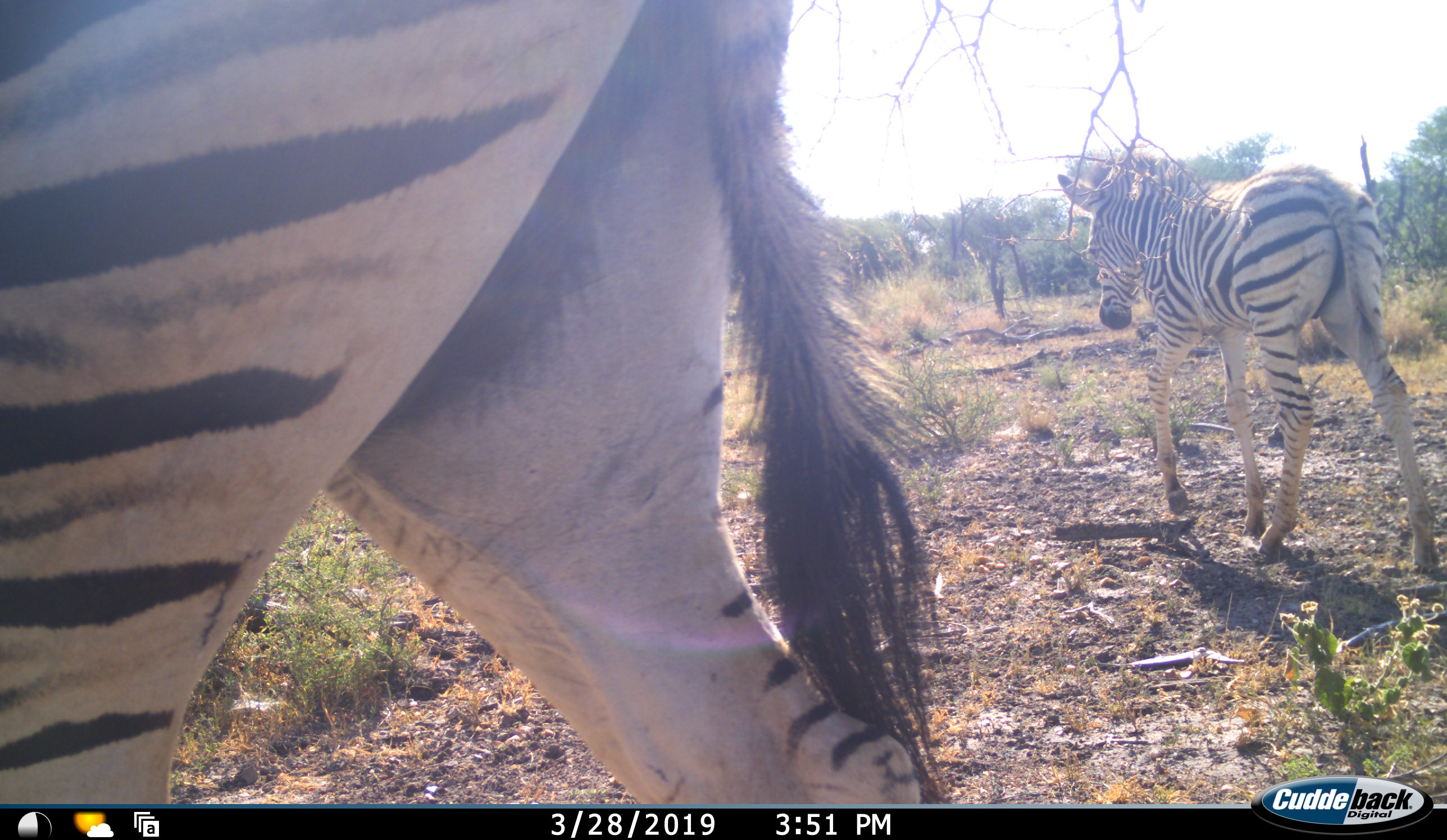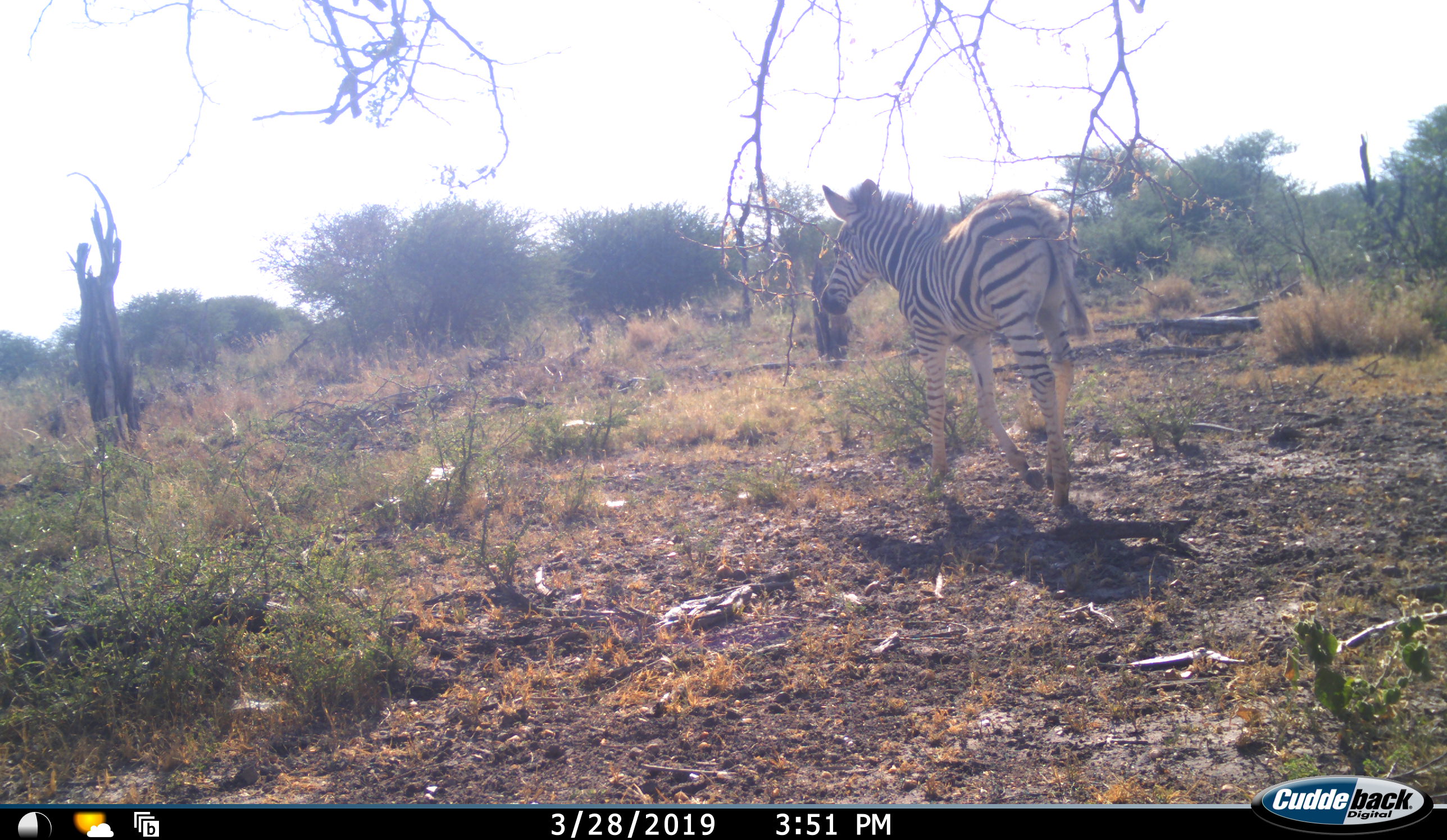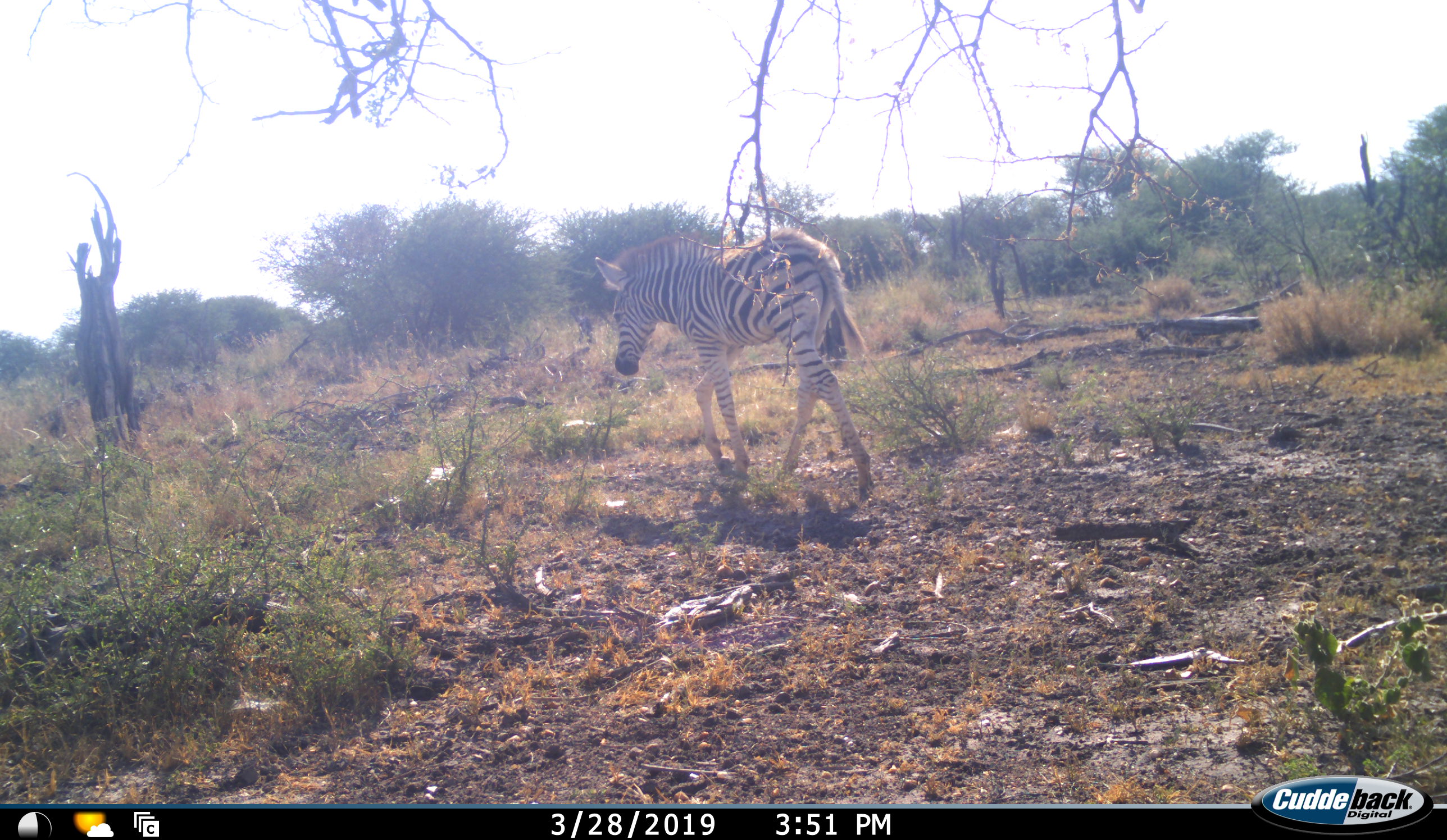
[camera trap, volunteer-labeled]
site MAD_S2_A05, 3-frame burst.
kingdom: Animalia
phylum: Chordata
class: Mammalia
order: Perissodactyla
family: Equidae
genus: Equus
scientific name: Equus quagga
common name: plains zebra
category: zebraplains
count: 2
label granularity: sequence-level